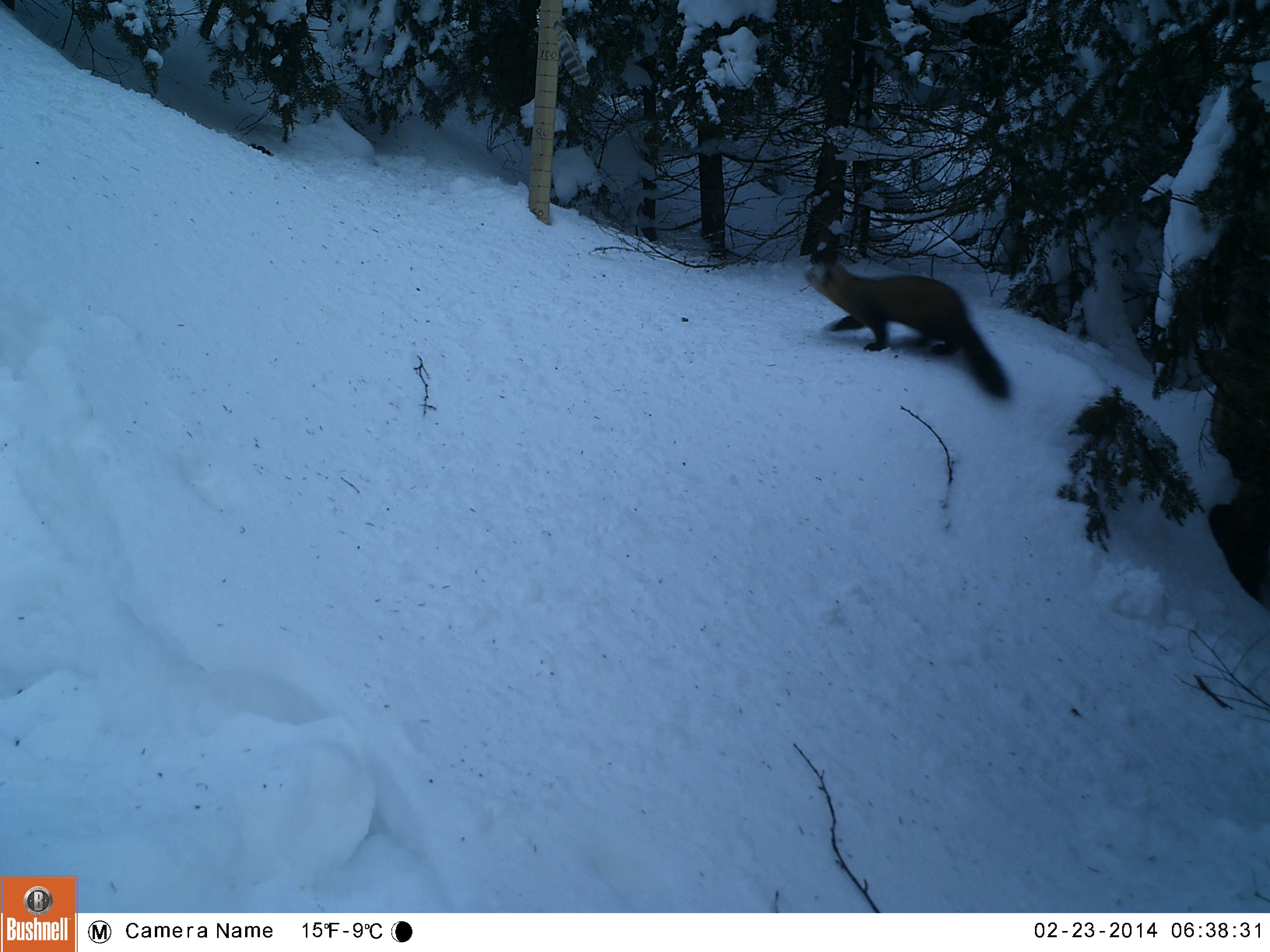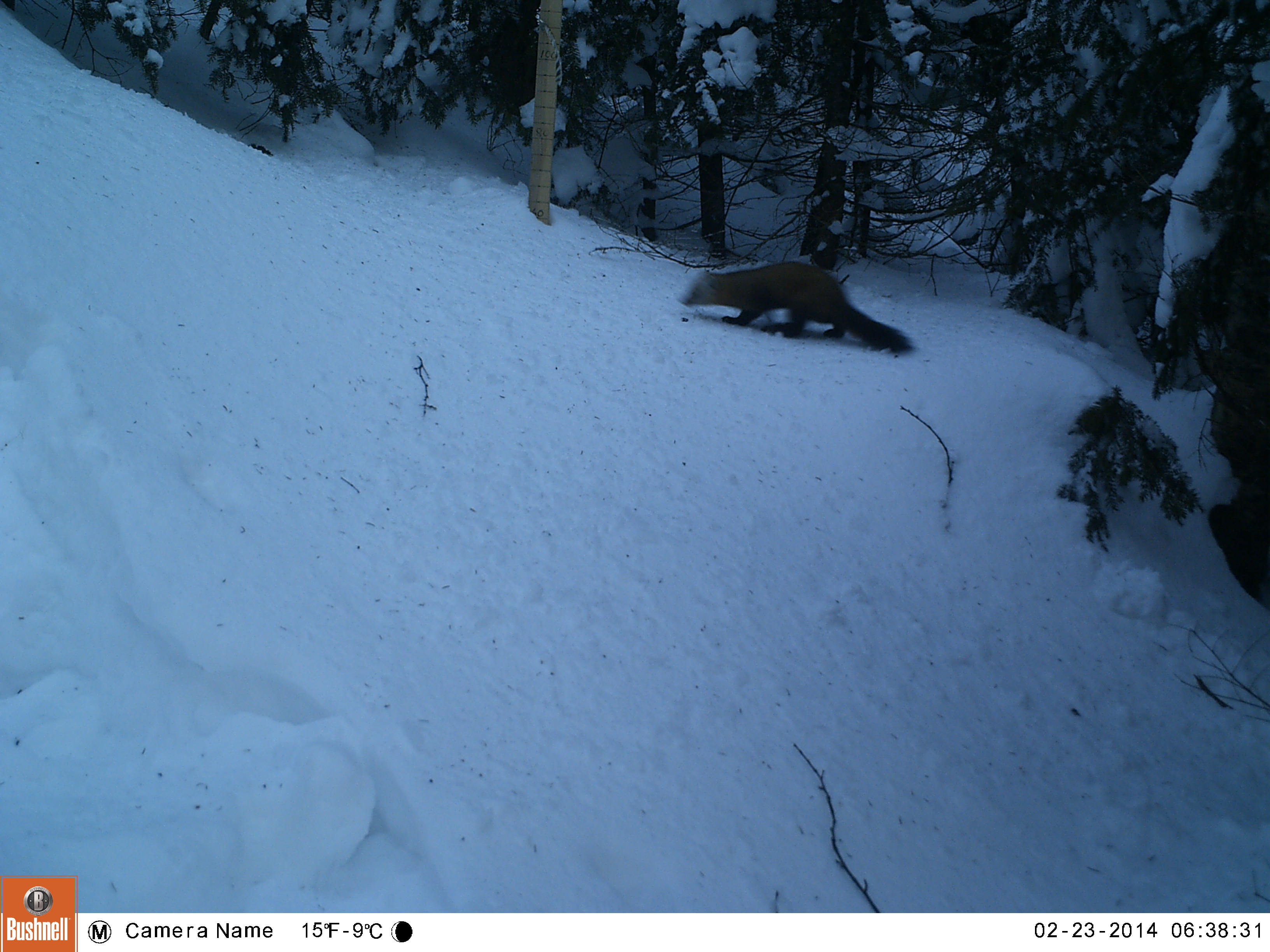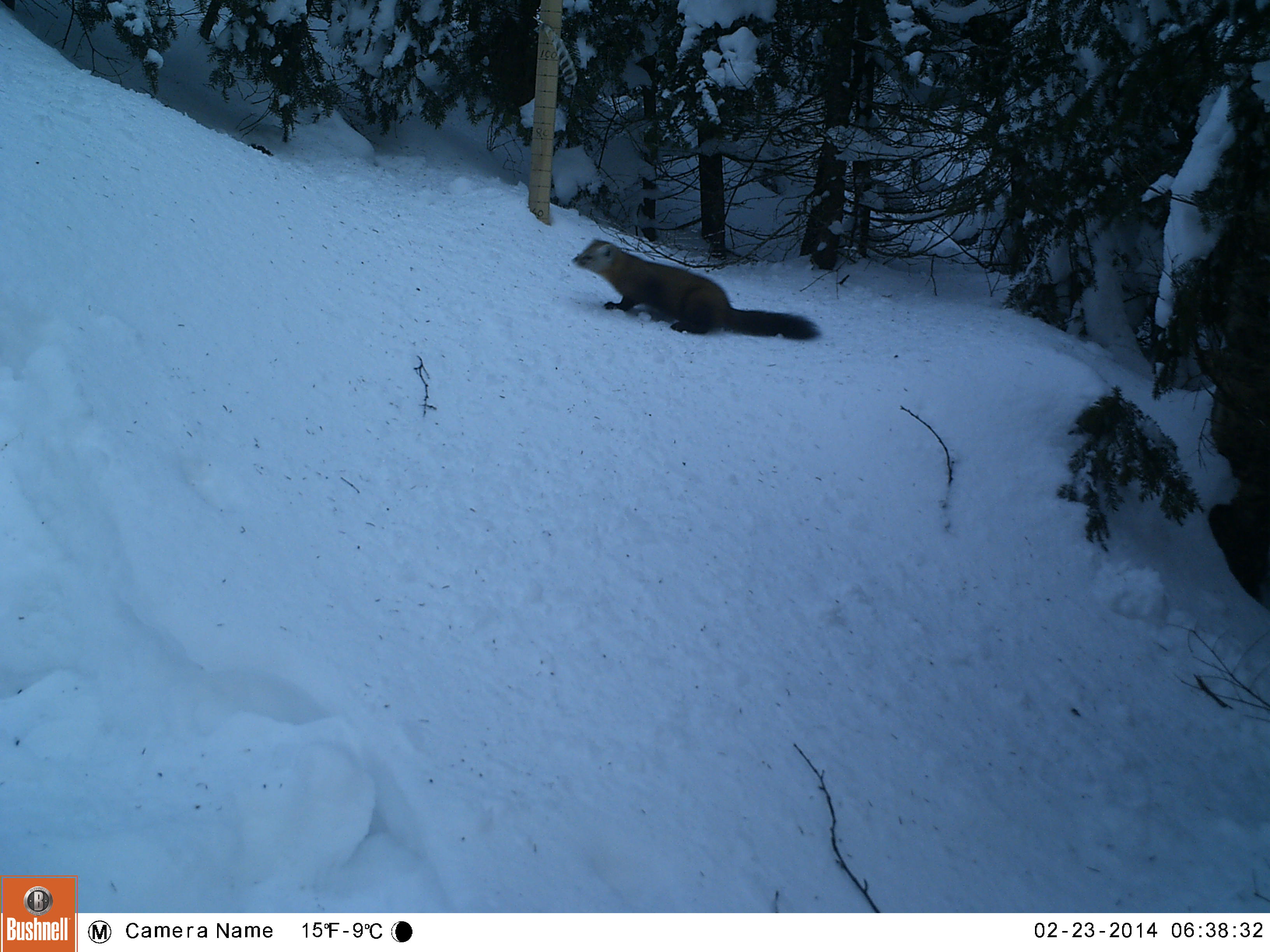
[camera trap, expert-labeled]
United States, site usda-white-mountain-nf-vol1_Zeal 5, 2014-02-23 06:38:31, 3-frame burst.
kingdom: Animalia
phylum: Chordata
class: Mammalia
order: Carnivora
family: Mustelidae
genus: Martes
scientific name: Martes americana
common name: american marten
American marten (Martes americana).